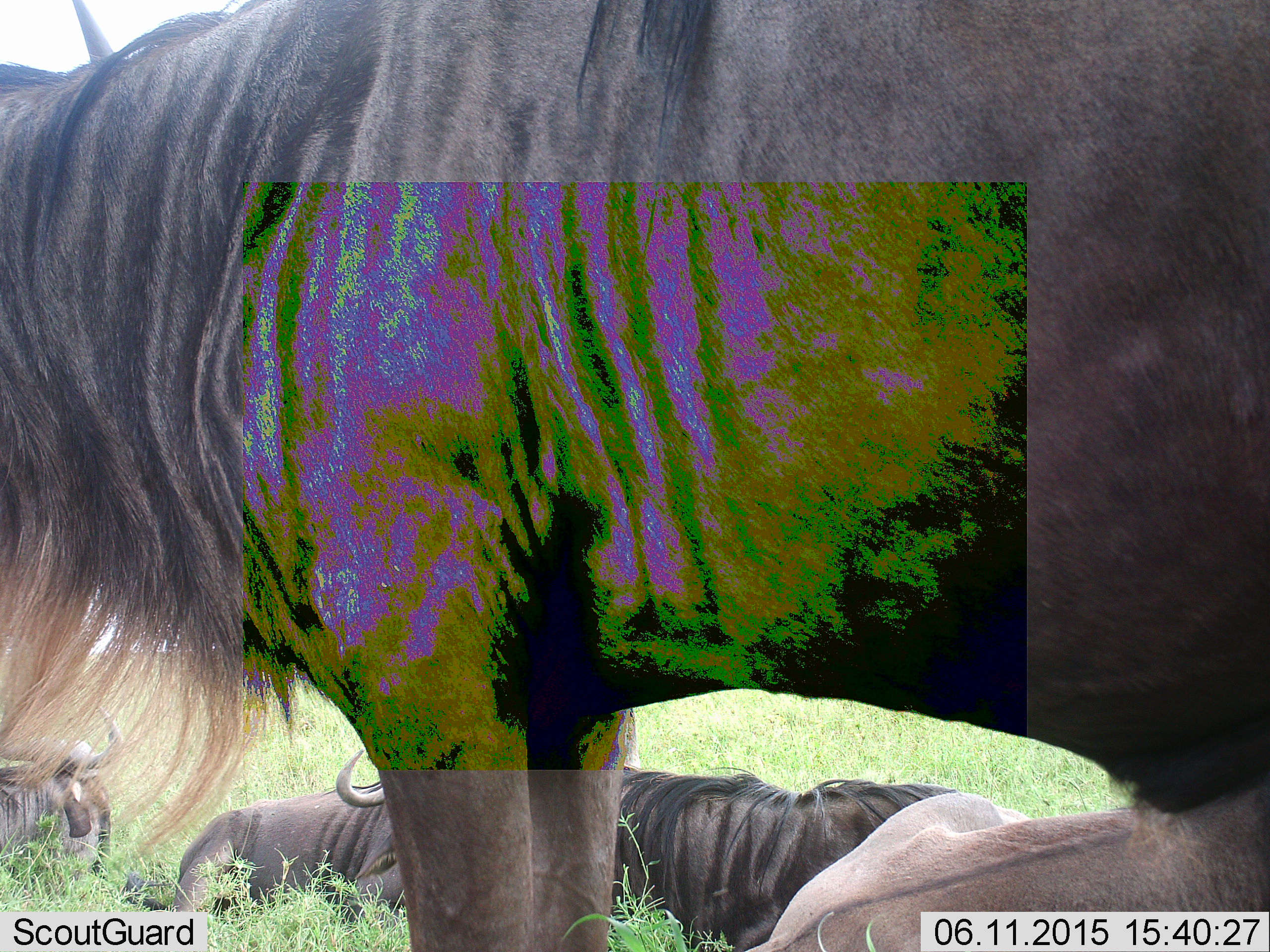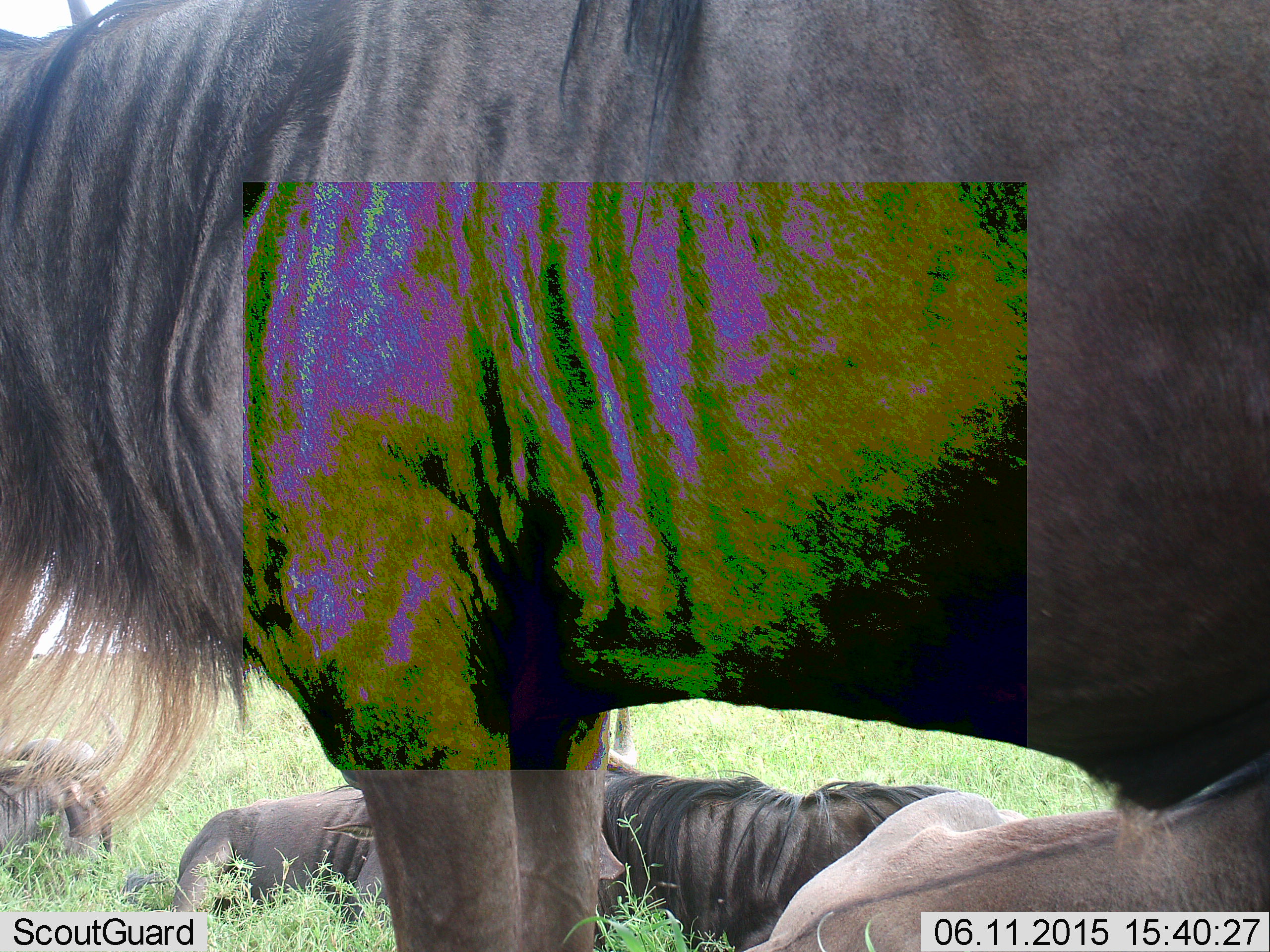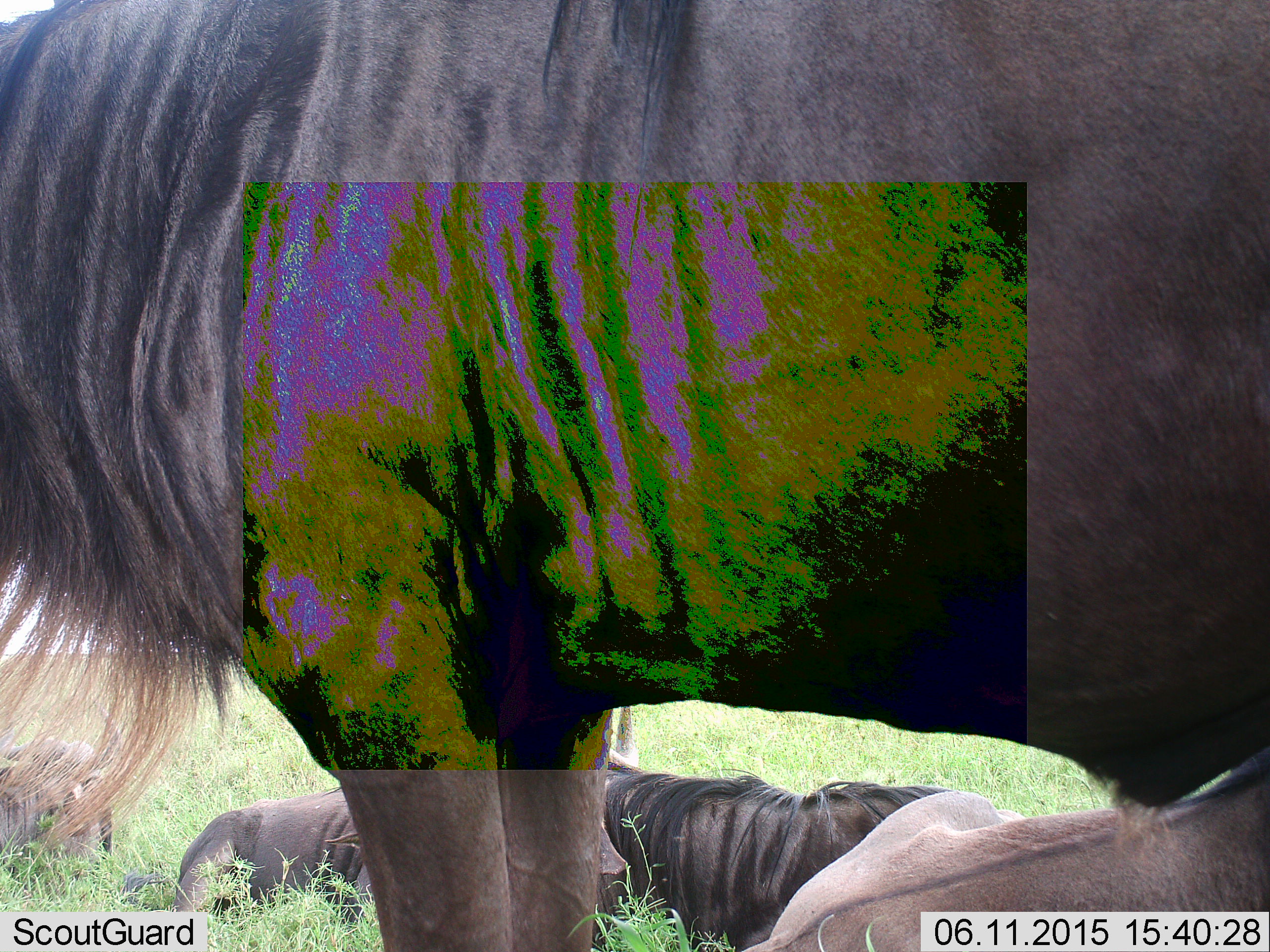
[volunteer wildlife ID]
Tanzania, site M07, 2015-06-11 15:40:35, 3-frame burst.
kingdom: Animalia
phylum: Chordata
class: Mammalia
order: Artiodactyla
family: Bovidae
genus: Connochaetes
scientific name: Connochaetes taurinus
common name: blue wildebeest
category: wildebeest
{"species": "wildebeest (blue wildebeest) (Connochaetes taurinus)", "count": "5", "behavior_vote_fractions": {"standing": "90%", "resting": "90%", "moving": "0%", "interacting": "0%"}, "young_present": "20%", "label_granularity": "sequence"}